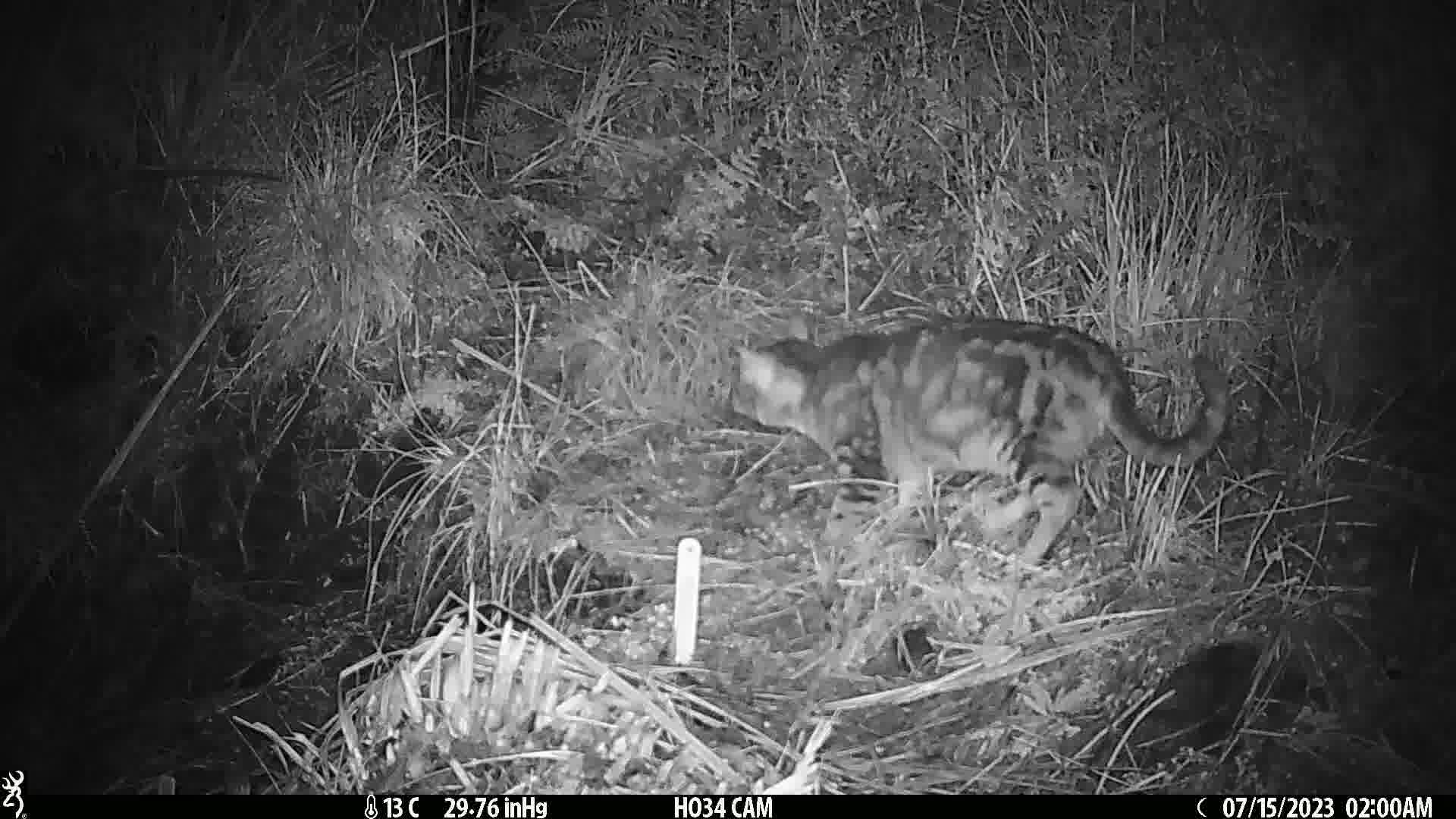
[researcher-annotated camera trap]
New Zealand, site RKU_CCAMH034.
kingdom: Animalia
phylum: Chordata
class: Mammalia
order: Carnivora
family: Felidae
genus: Felis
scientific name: Felis catus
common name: domestic cat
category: cat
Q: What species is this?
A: Cat (domestic cat) (Felis catus).